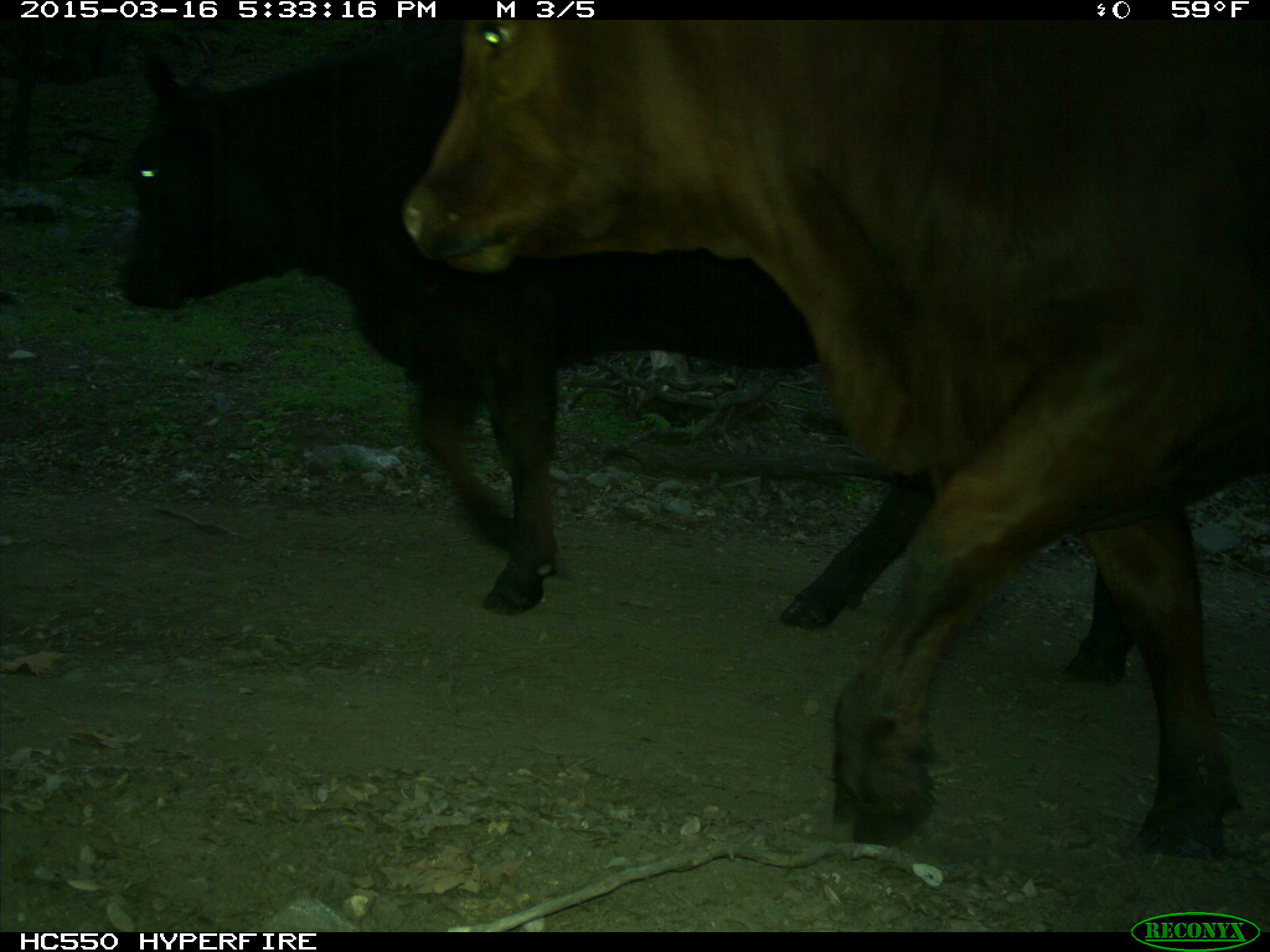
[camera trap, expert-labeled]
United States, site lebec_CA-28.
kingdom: Animalia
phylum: Chordata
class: Mammalia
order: Artiodactyla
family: Bovidae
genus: Bos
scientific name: Bos taurus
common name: domestic cow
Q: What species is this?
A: Bos taurus (domestic cow).